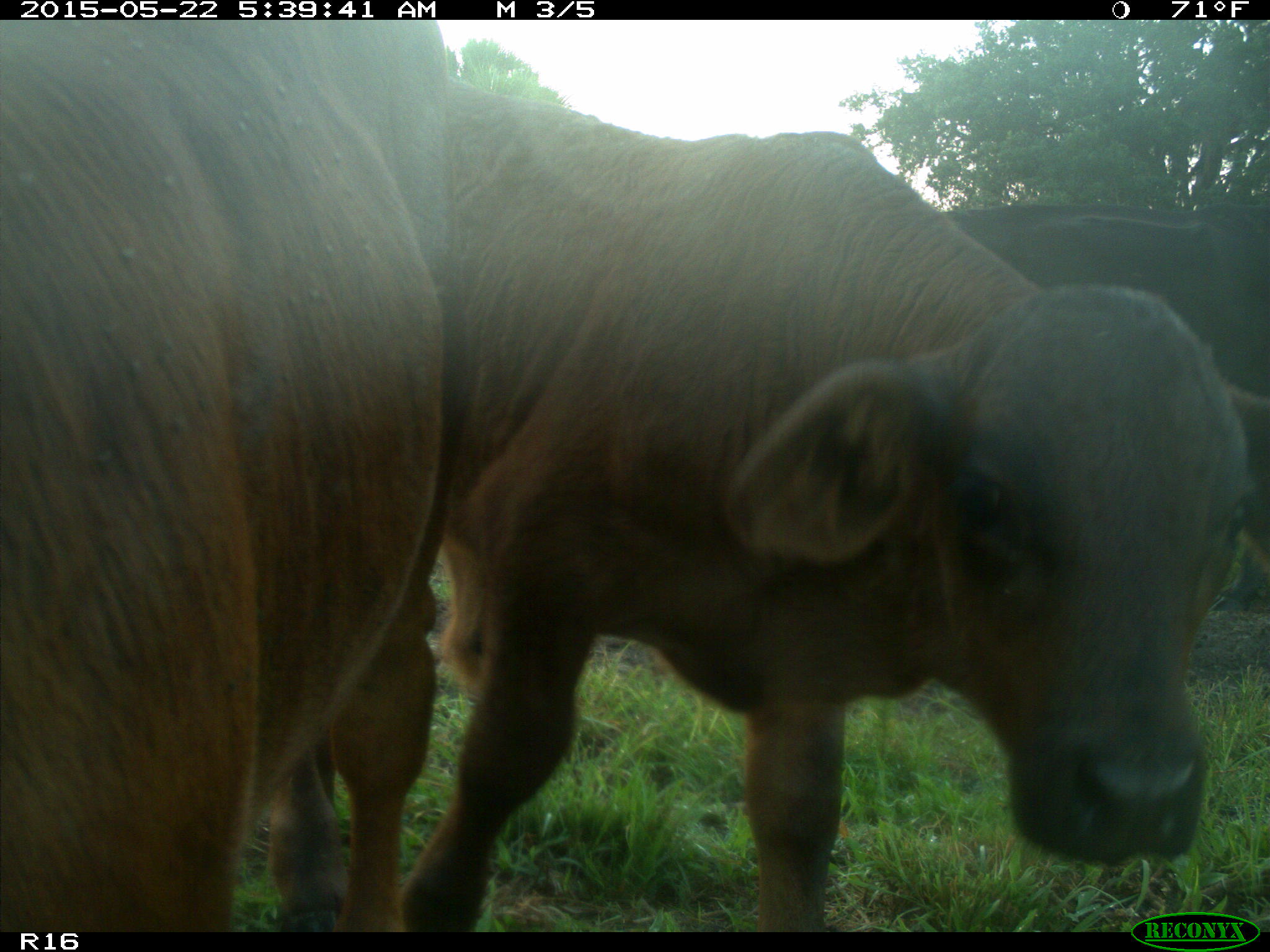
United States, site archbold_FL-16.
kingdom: Animalia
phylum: Chordata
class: Mammalia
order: Artiodactyla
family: Bovidae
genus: Bos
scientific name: Bos taurus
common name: domestic cow